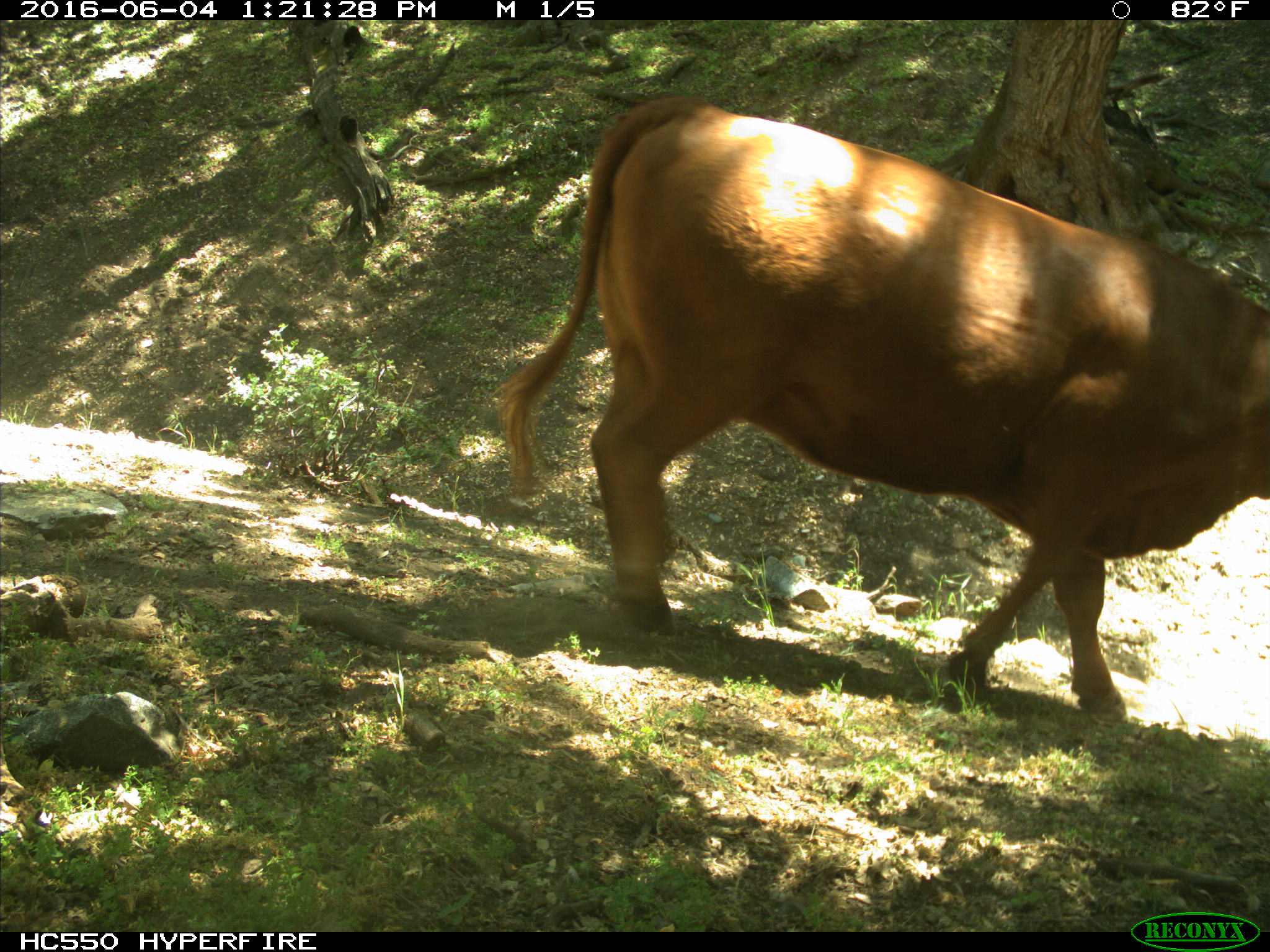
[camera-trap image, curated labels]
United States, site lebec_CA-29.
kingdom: Animalia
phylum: Chordata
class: Mammalia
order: Artiodactyla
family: Bovidae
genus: Bos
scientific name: Bos taurus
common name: domestic cow